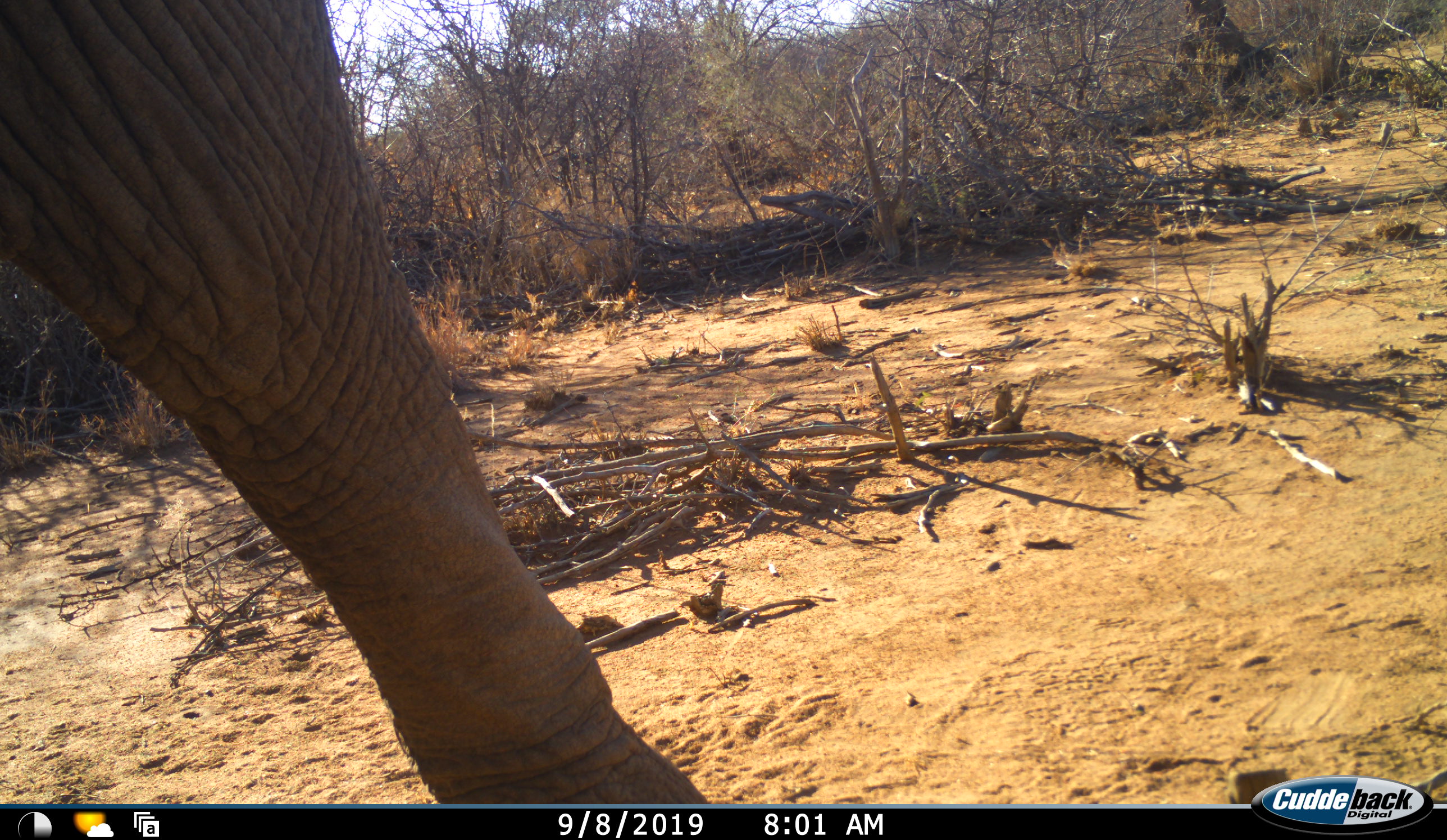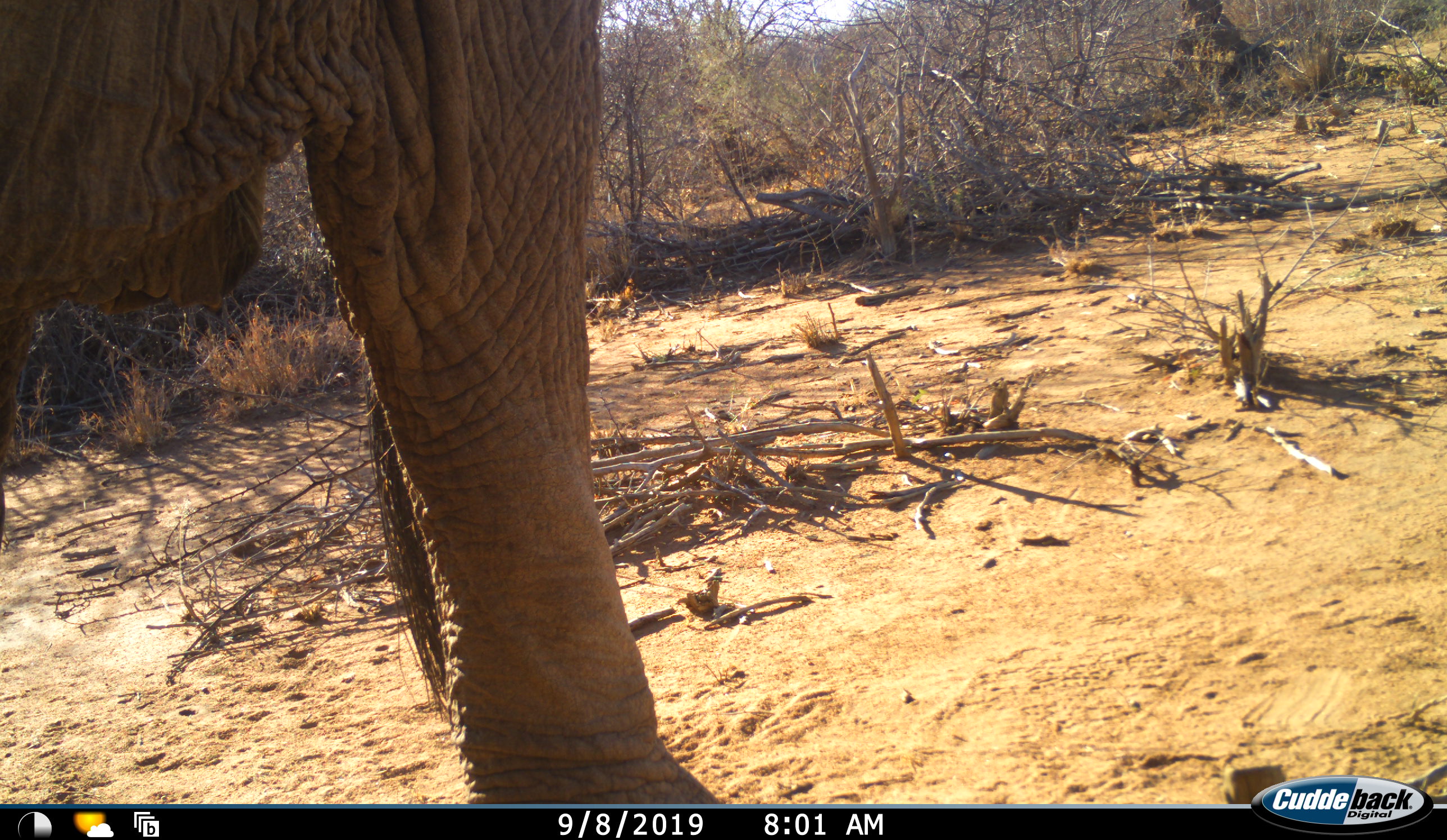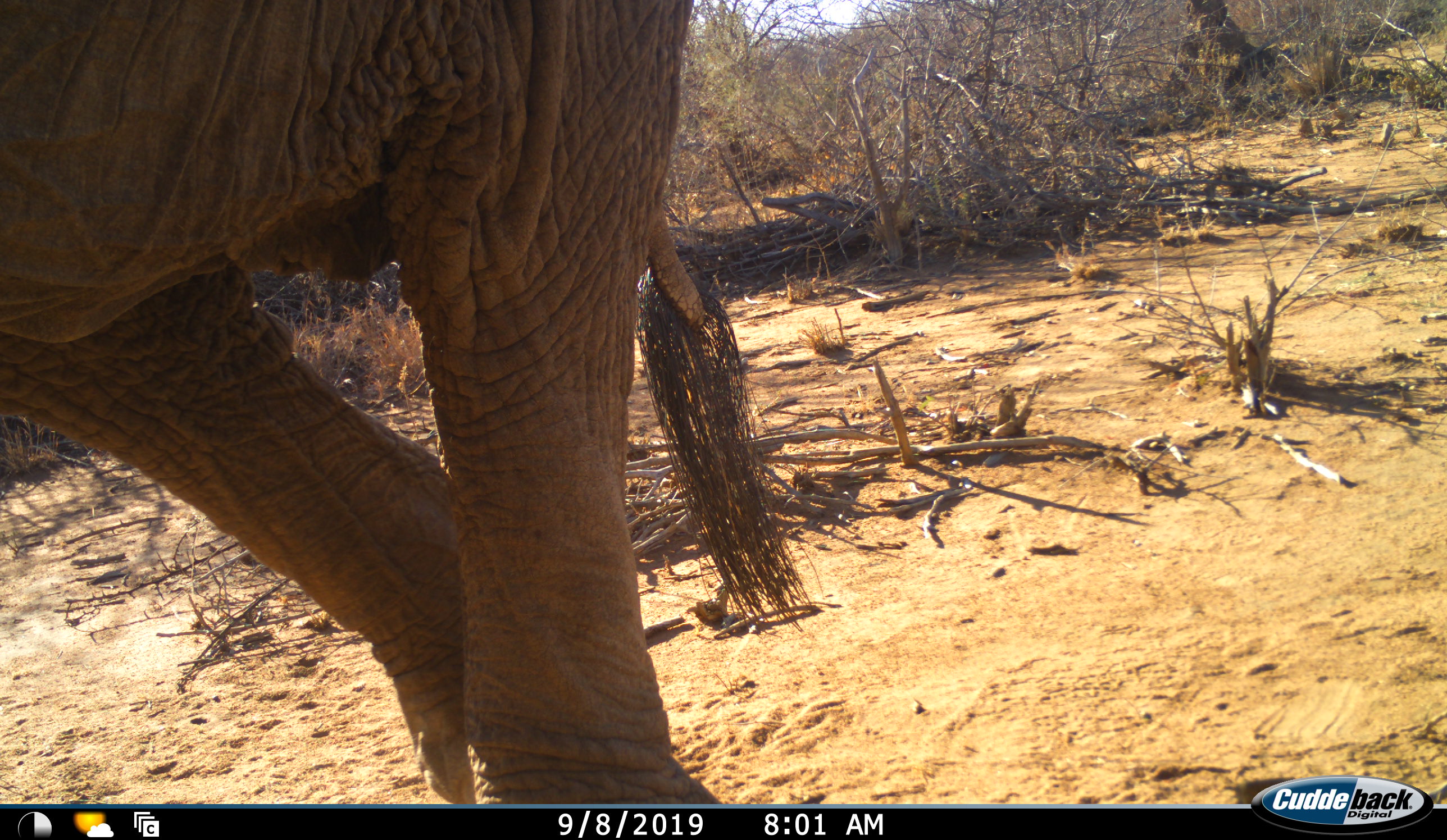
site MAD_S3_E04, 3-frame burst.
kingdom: Animalia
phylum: Chordata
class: Mammalia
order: Proboscidea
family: Elephantidae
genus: Loxodonta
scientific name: Loxodonta africana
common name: african bush elephant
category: elephant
Elephant (african bush elephant) (Loxodonta africana), count 1. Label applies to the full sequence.